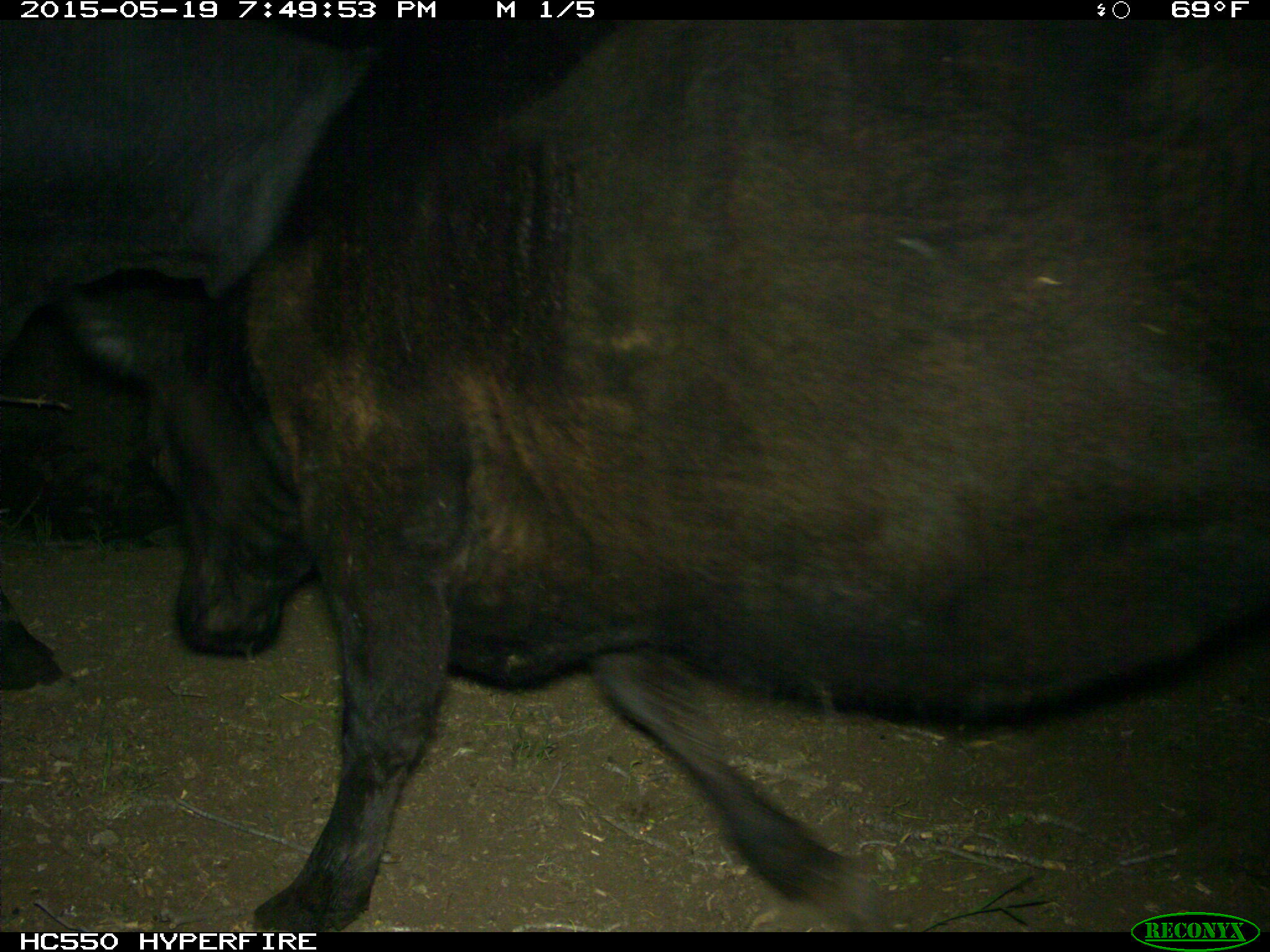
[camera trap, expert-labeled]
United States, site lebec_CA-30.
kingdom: Animalia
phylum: Chordata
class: Mammalia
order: Artiodactyla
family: Bovidae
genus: Bos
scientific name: Bos taurus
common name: domestic cow